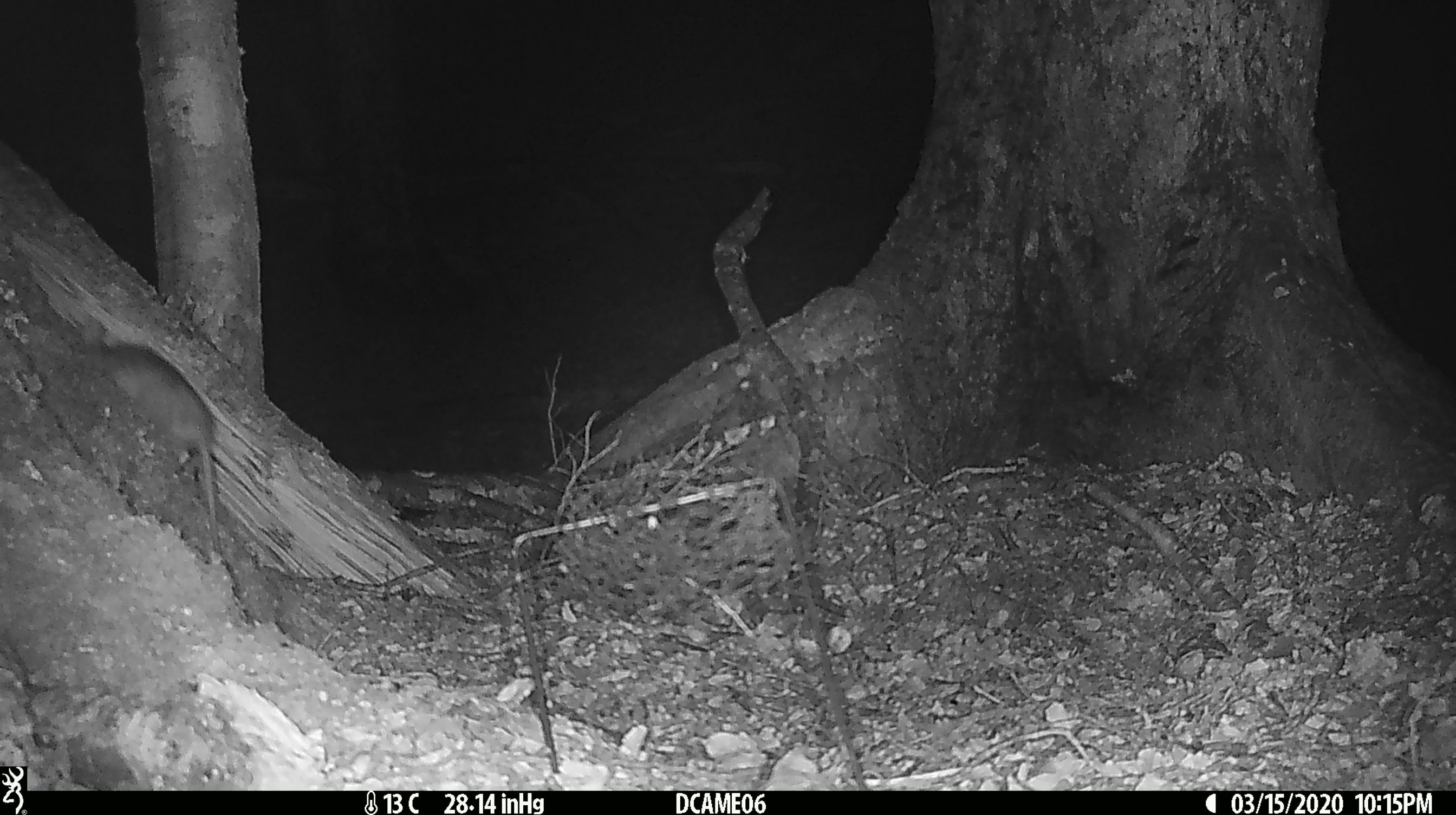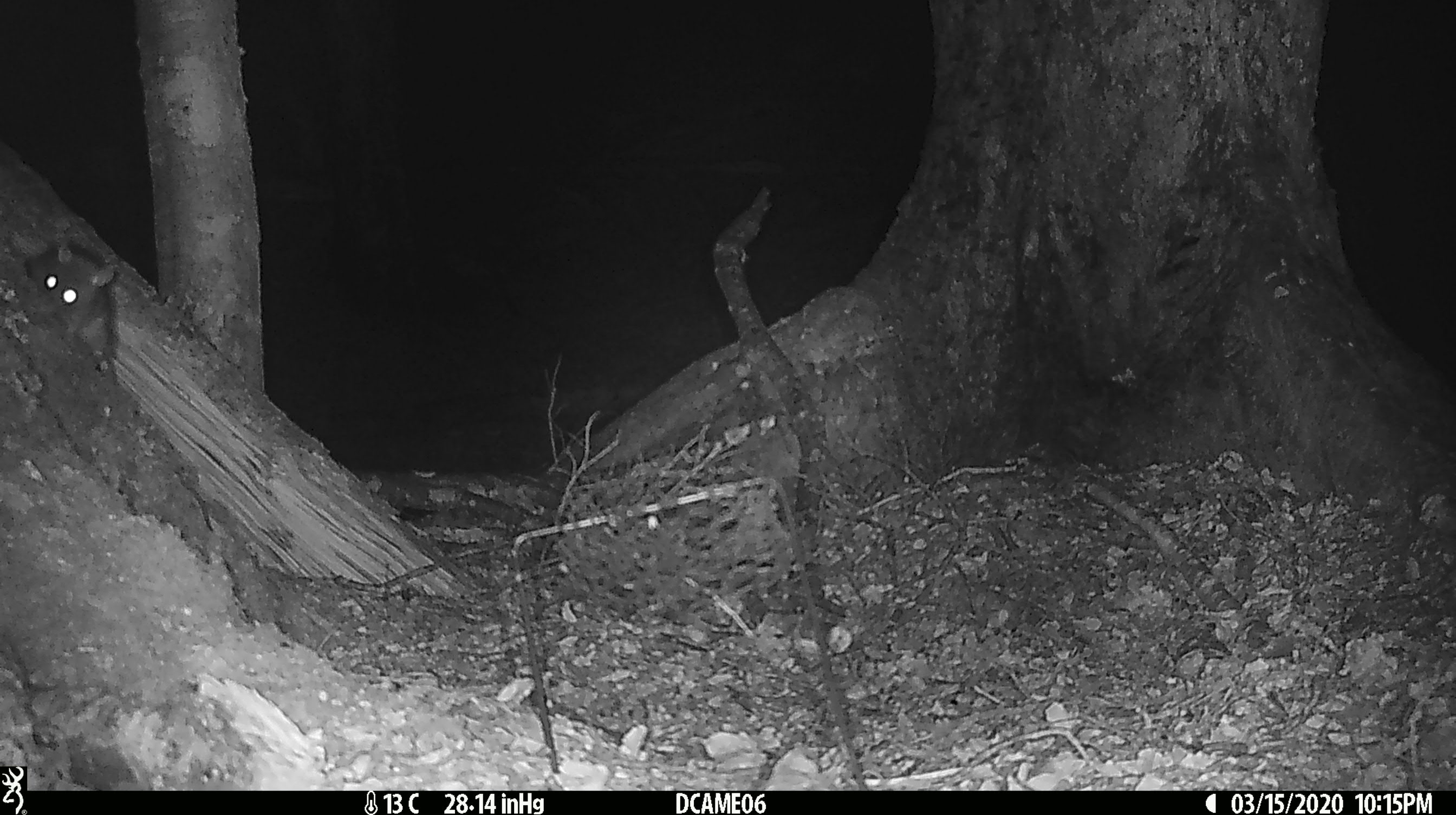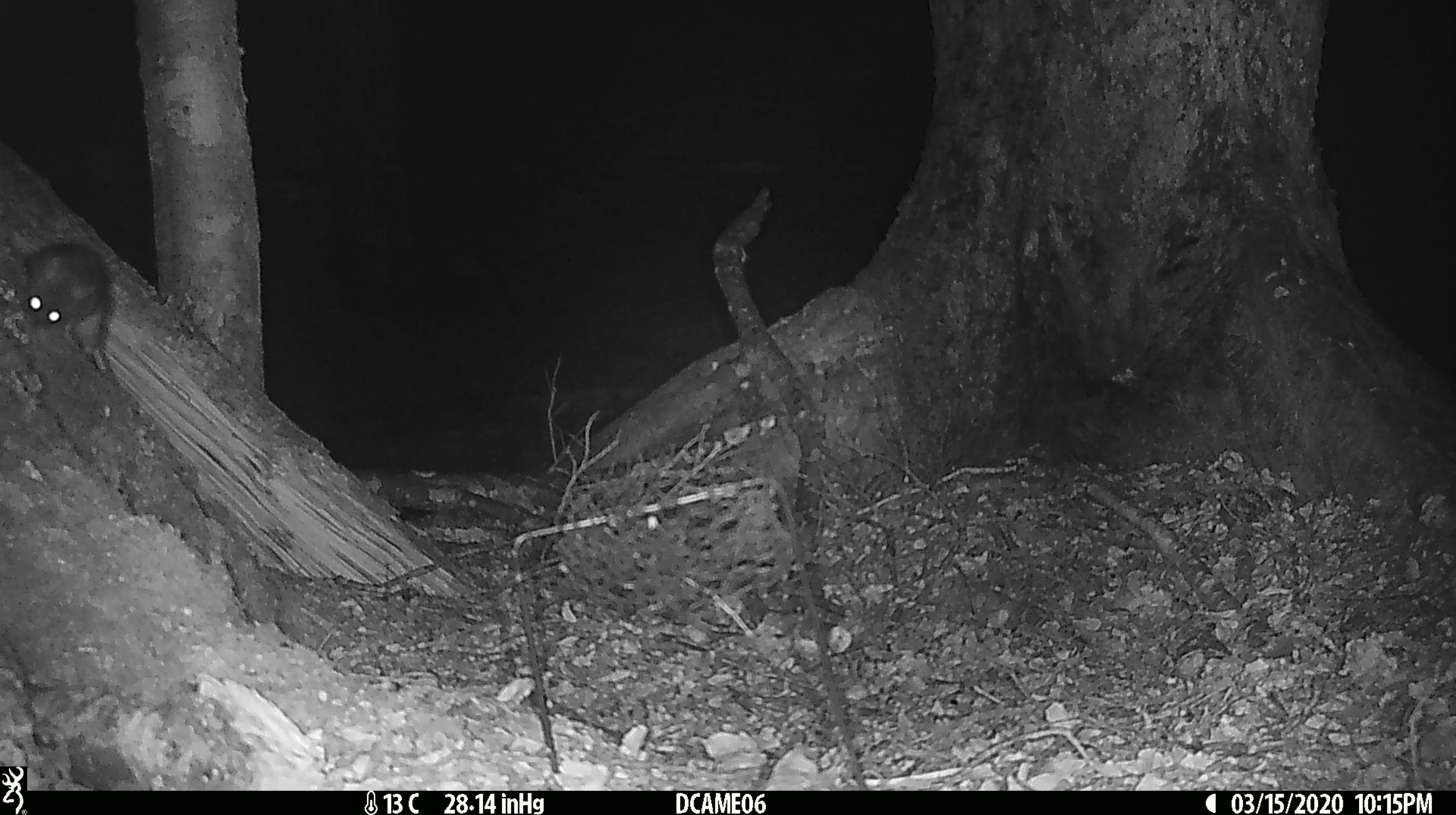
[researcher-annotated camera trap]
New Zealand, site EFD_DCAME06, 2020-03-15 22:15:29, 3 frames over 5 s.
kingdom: Animalia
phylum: Chordata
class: Mammalia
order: Rodentia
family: Muridae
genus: Rattus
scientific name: Rattus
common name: rat